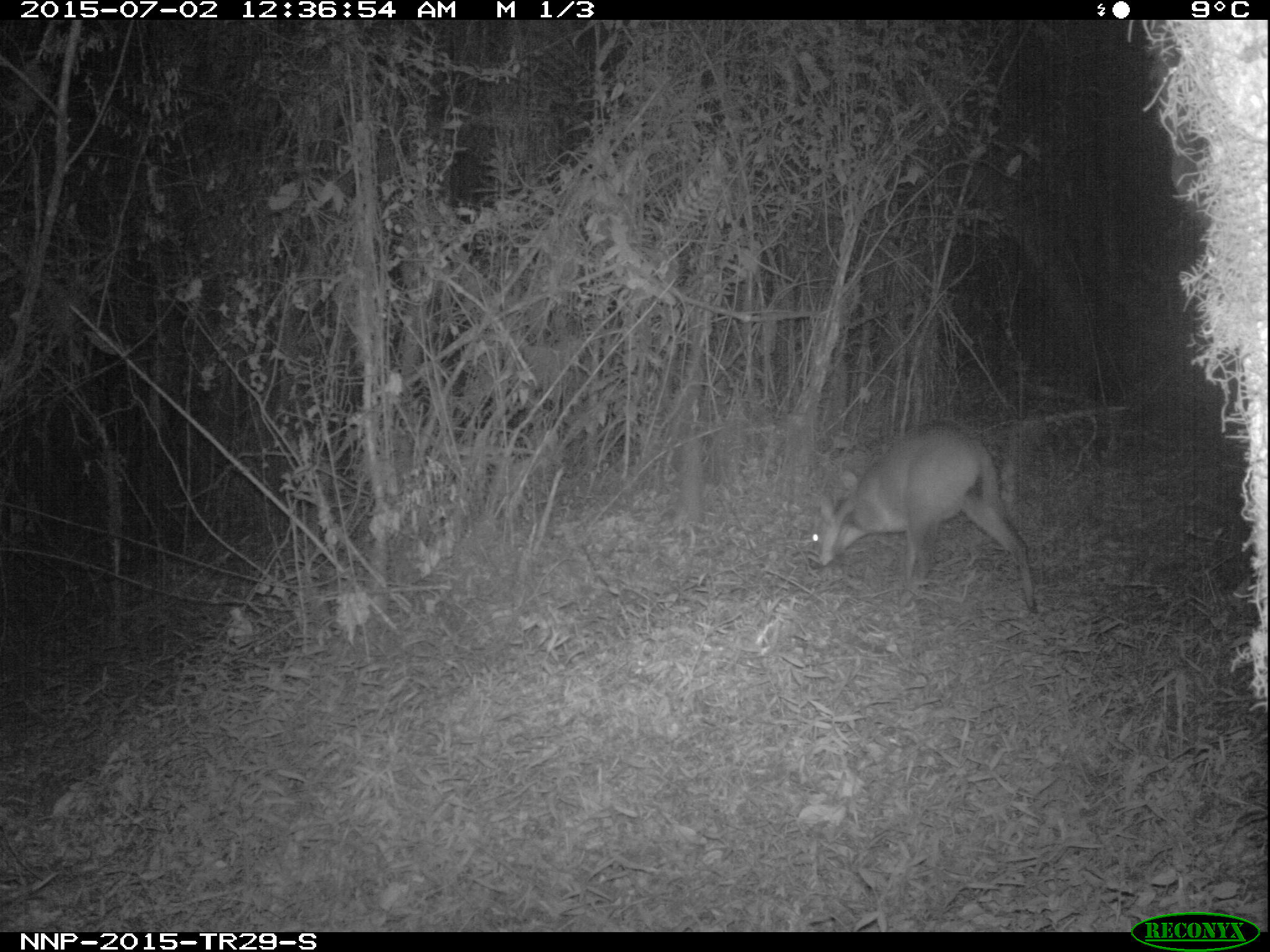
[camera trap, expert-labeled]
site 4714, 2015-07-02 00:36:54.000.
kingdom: Animalia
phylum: Chordata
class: Mammalia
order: Artiodactyla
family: Bovidae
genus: Cephalophus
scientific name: Cephalophus nigrifrons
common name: black-fronted duiker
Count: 1.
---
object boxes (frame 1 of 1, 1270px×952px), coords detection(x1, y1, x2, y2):
cephalophus nigrifrons: detection(808, 419, 1042, 615)